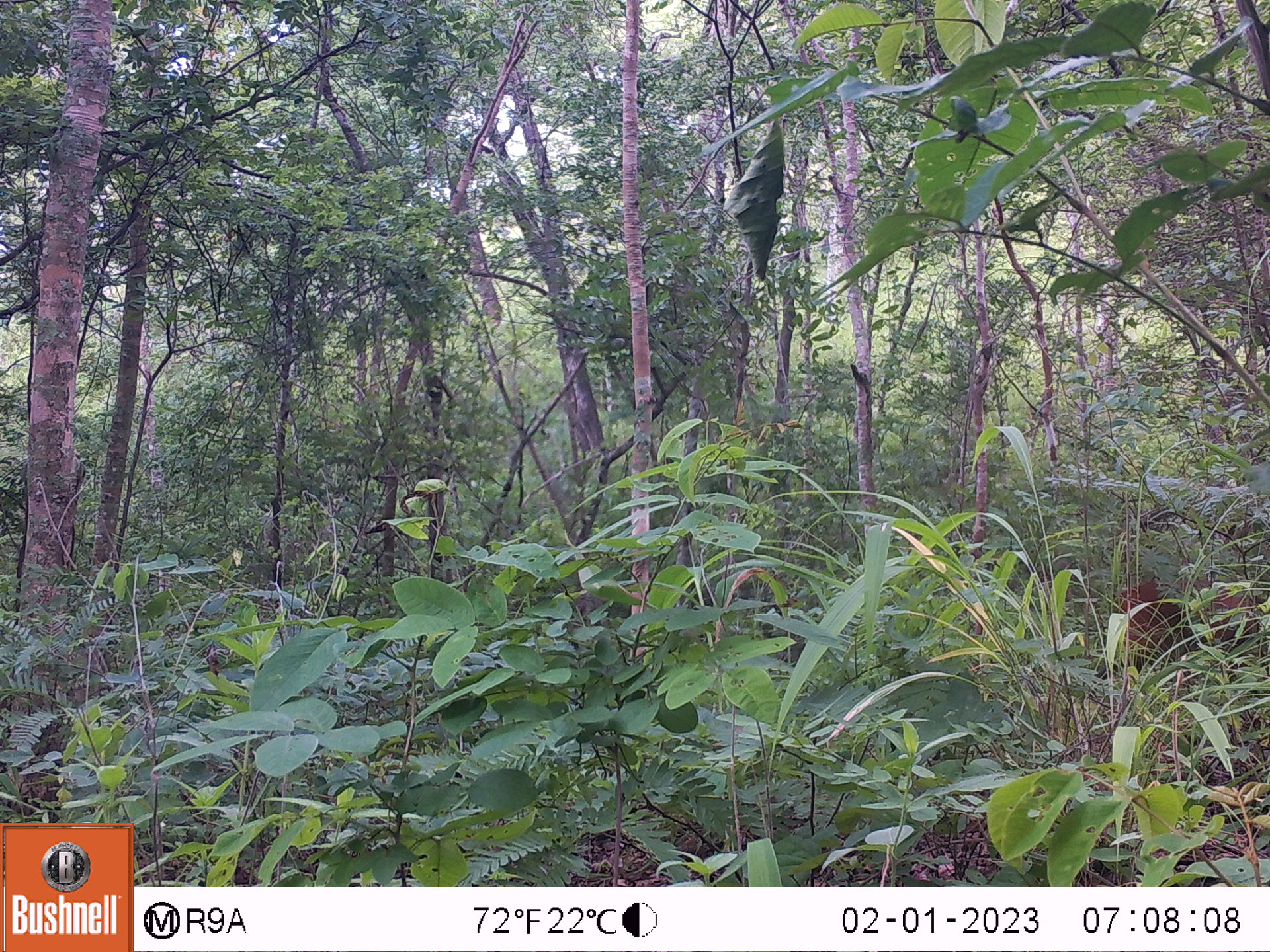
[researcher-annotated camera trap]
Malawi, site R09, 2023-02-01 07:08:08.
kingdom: Animalia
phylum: Chordata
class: Mammalia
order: Artiodactyla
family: Bovidae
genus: Cephalophorus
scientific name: Cephalophorus natalensis natalensis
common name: red duiker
Red duiker (Cephalophorus natalensis natalensis), count 1.